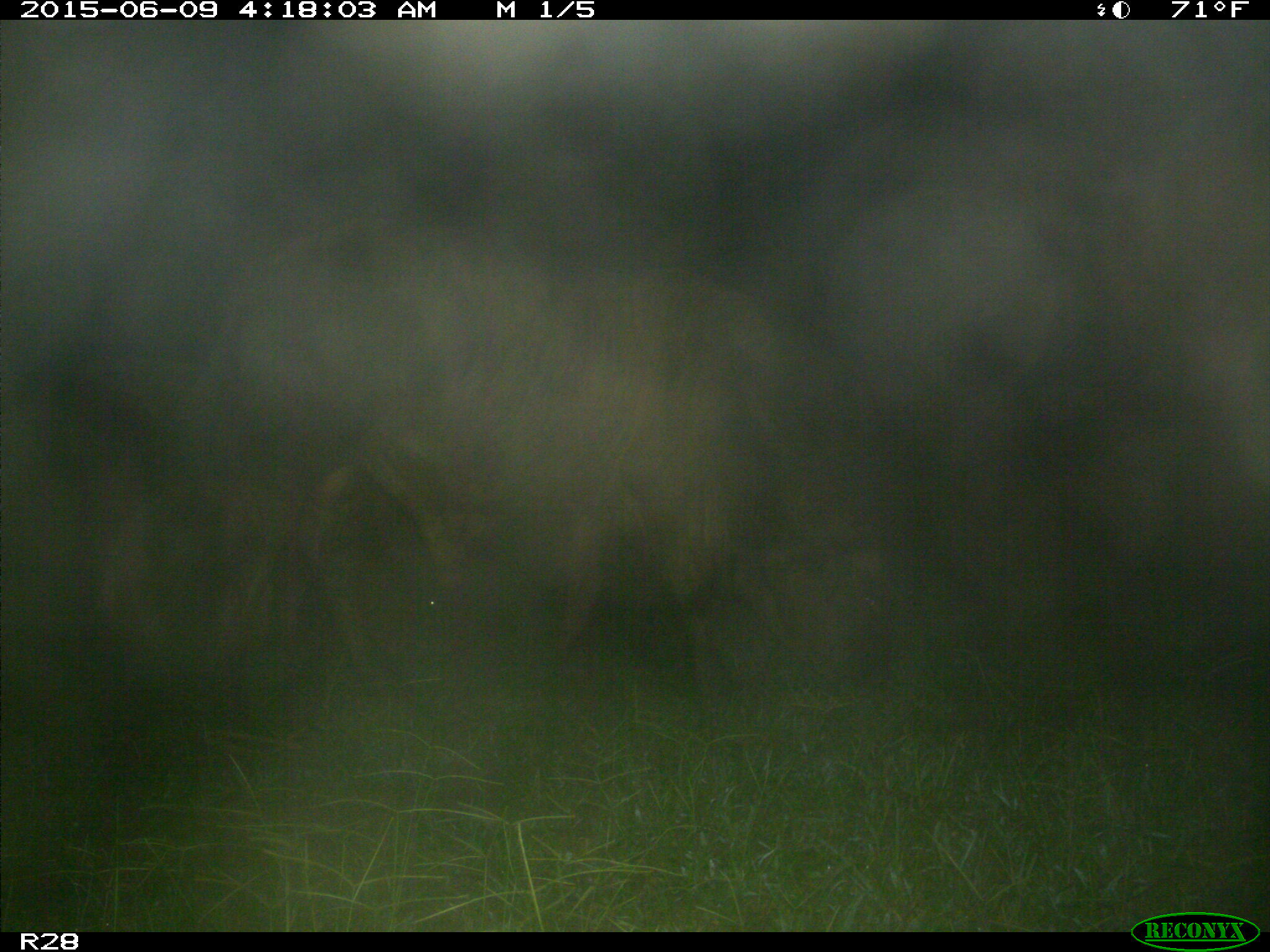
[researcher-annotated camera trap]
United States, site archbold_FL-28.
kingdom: Animalia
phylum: Chordata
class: Mammalia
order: Artiodactyla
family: Bovidae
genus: Bos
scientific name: Bos taurus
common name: domestic cow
Bos taurus (domestic cow).